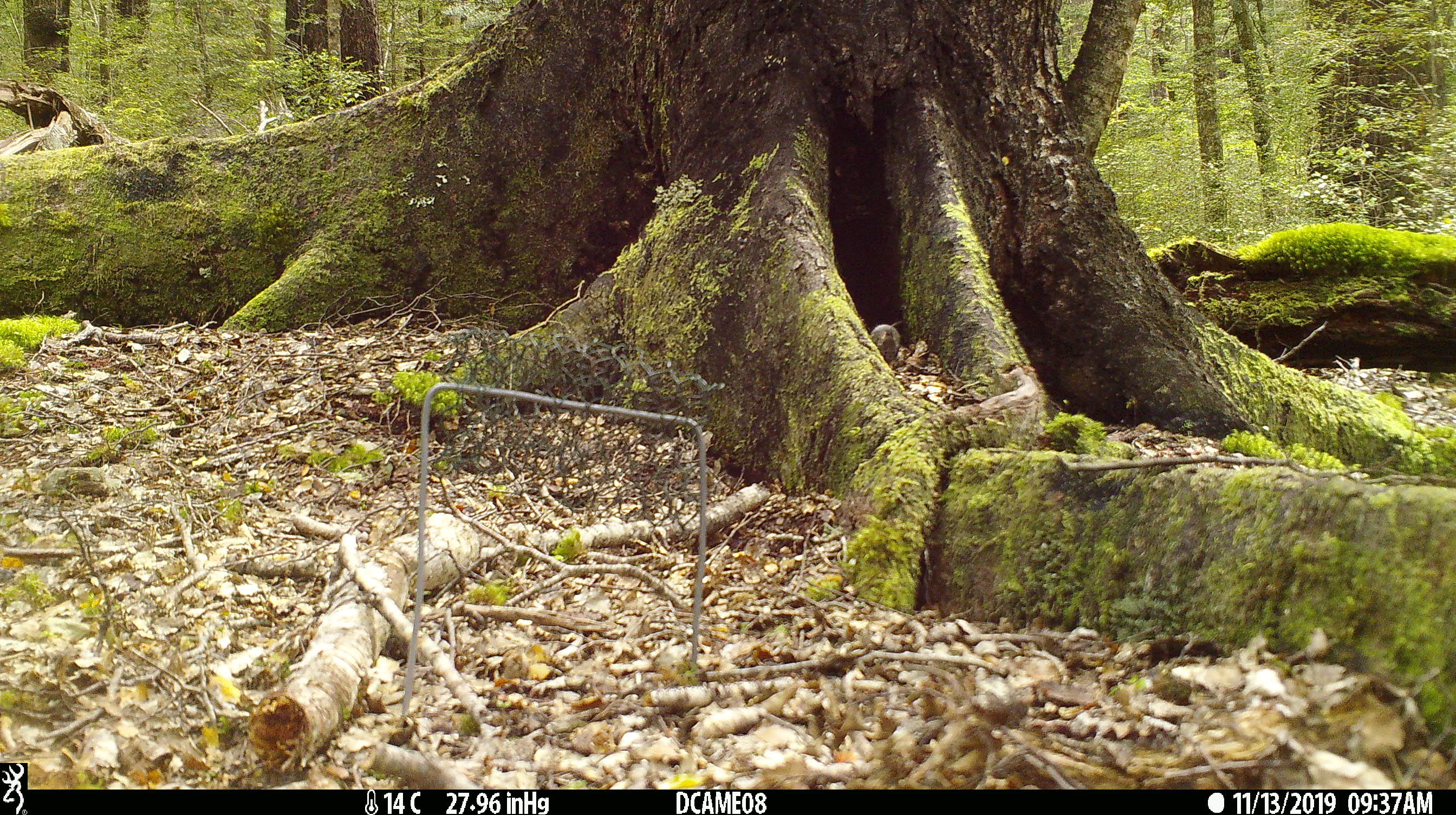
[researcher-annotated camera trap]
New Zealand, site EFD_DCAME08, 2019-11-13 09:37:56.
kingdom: Animalia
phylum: Chordata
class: Mammalia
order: Rodentia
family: Muridae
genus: Mus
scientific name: Mus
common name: mouse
Mouse (Mus).